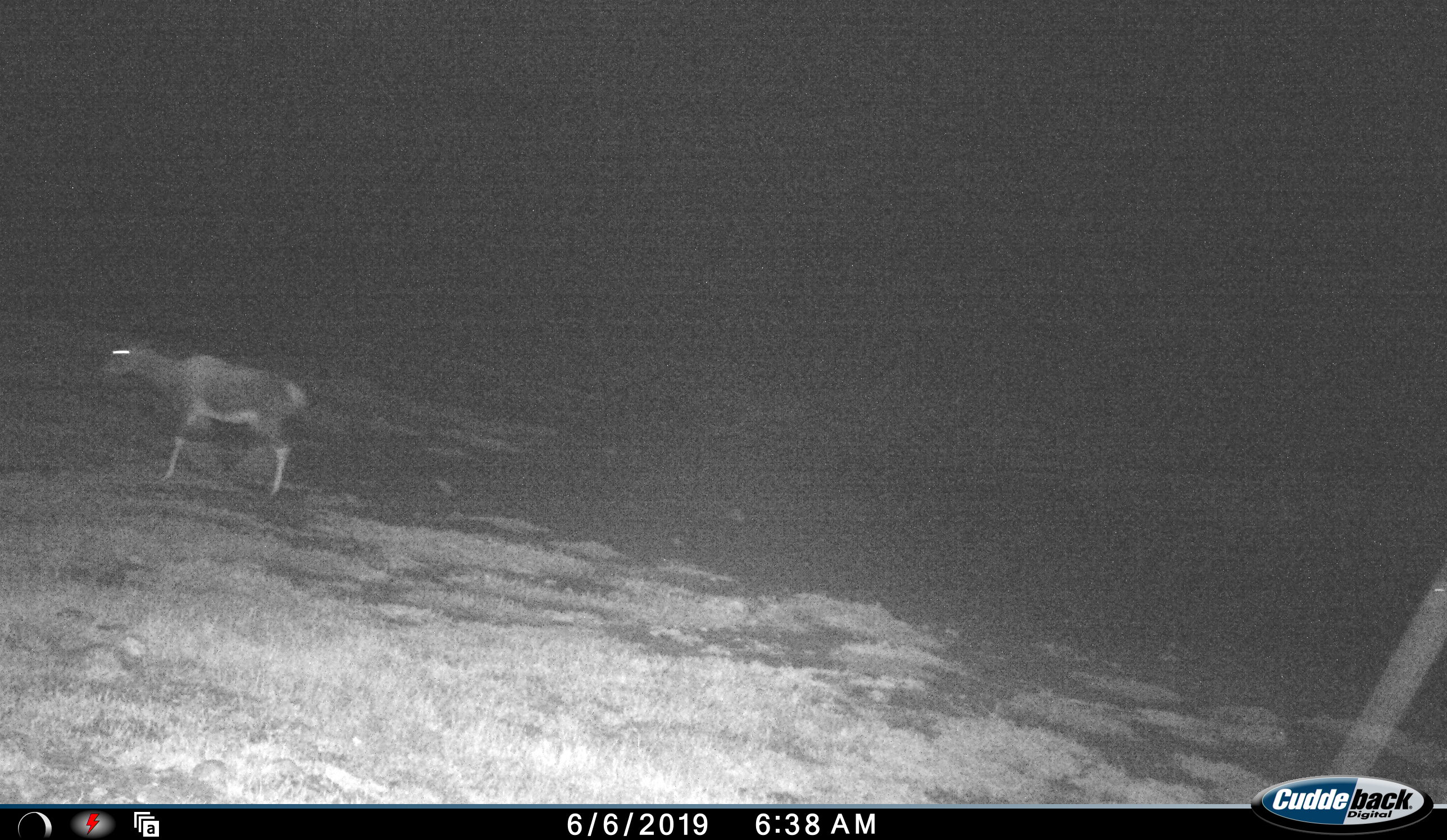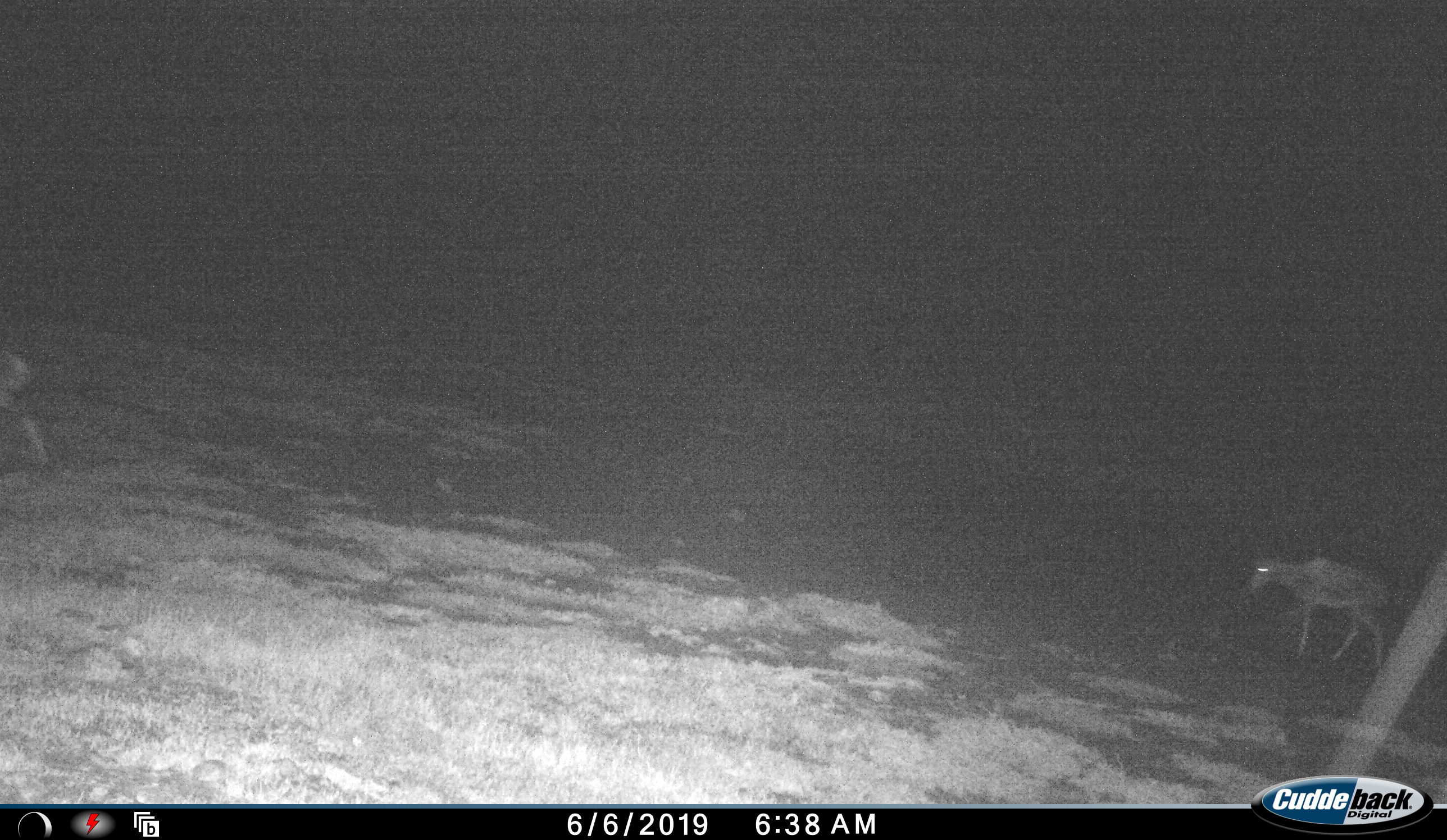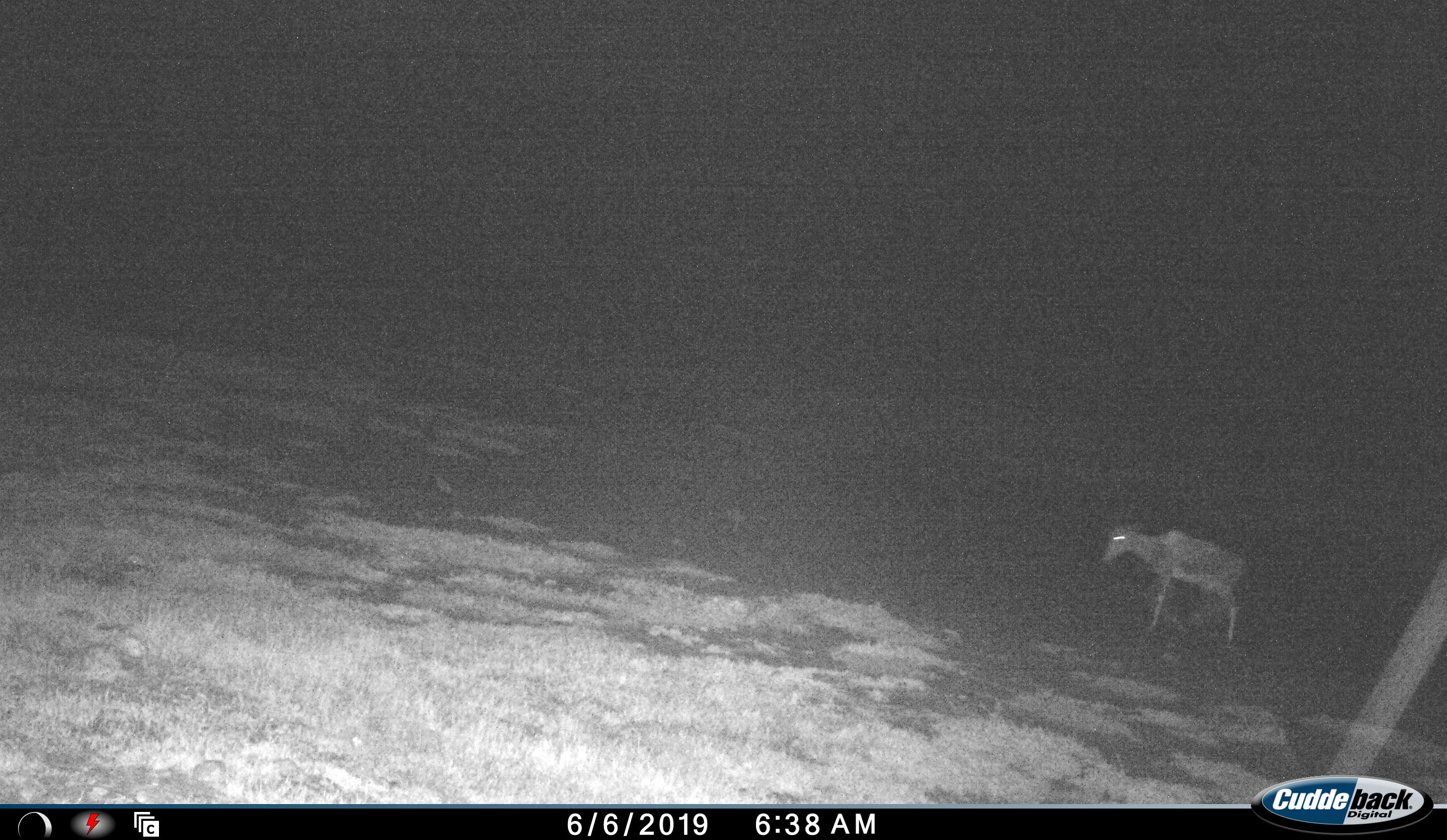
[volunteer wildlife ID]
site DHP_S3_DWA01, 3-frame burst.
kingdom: Animalia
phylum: Chordata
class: Mammalia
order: Artiodactyla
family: Bovidae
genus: Damaliscus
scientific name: Damaliscus pygargus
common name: bontebok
Bontebok (Damaliscus pygargus), count 2. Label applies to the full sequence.